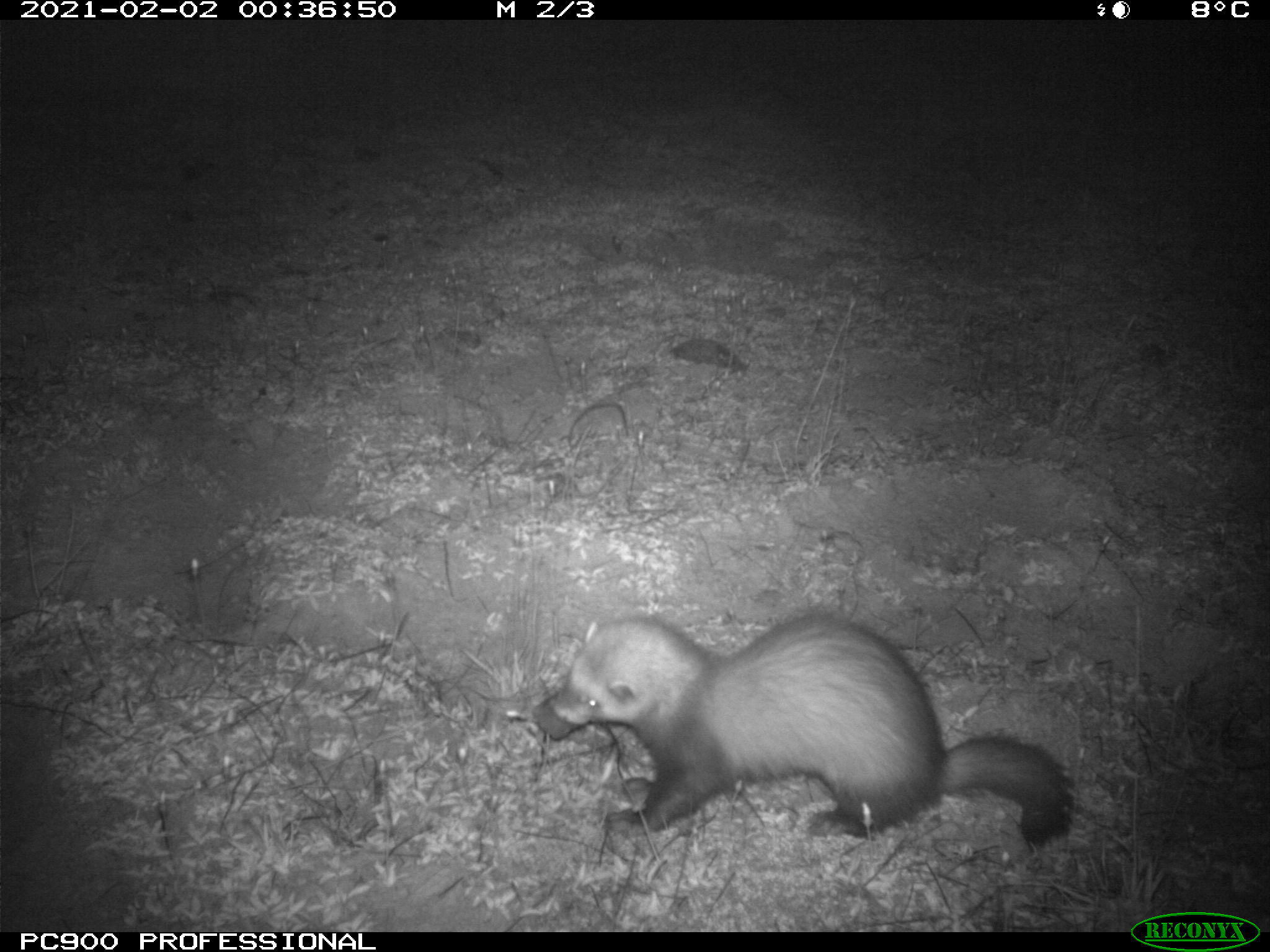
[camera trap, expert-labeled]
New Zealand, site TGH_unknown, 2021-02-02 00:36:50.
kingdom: Animalia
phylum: Chordata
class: Mammalia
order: Carnivora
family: Mustelidae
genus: Mustela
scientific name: Mustela furo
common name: ferret